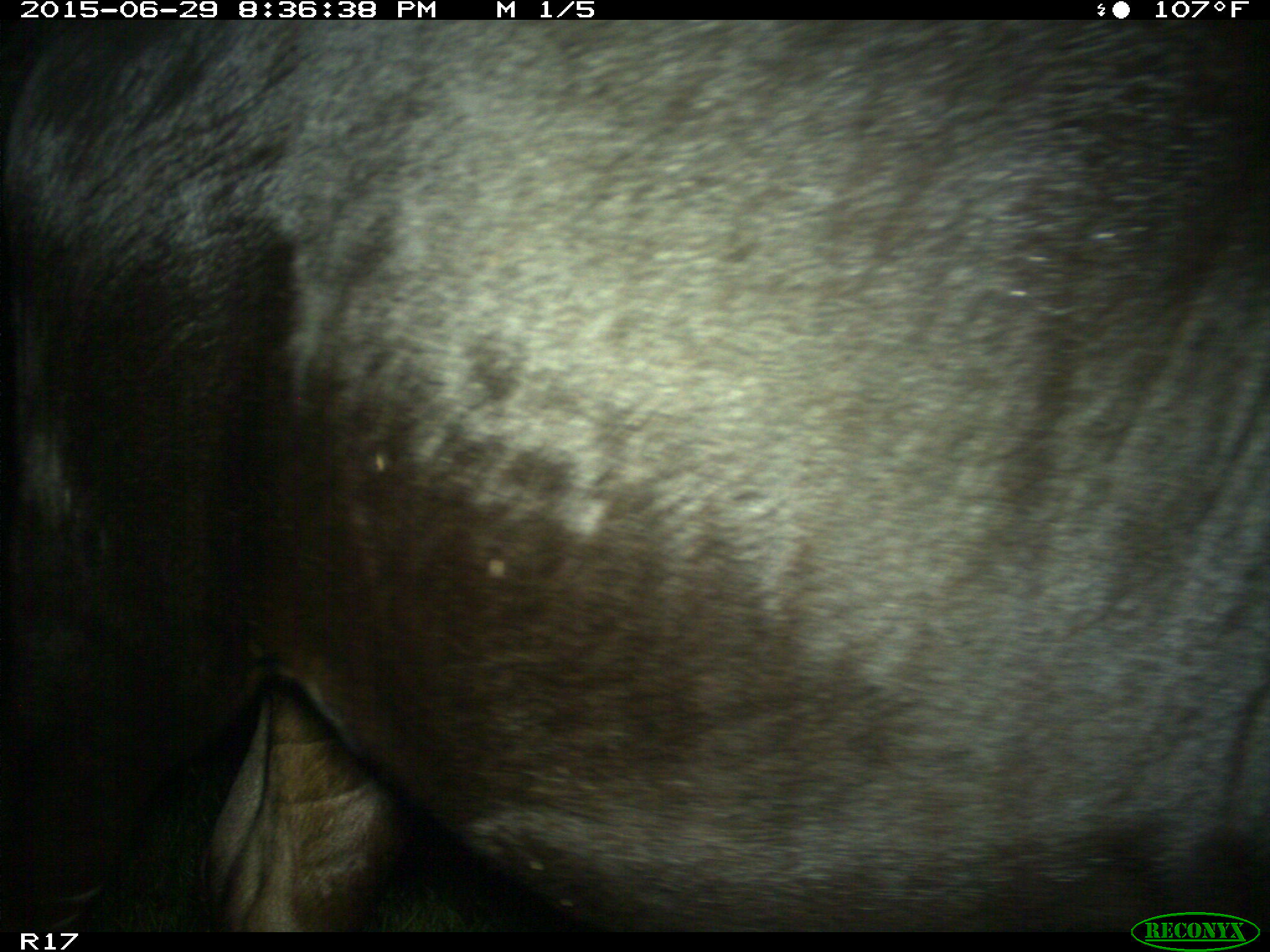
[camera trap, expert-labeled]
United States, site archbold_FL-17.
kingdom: Animalia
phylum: Chordata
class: Mammalia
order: Artiodactyla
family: Bovidae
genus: Bos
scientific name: Bos taurus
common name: domestic cow